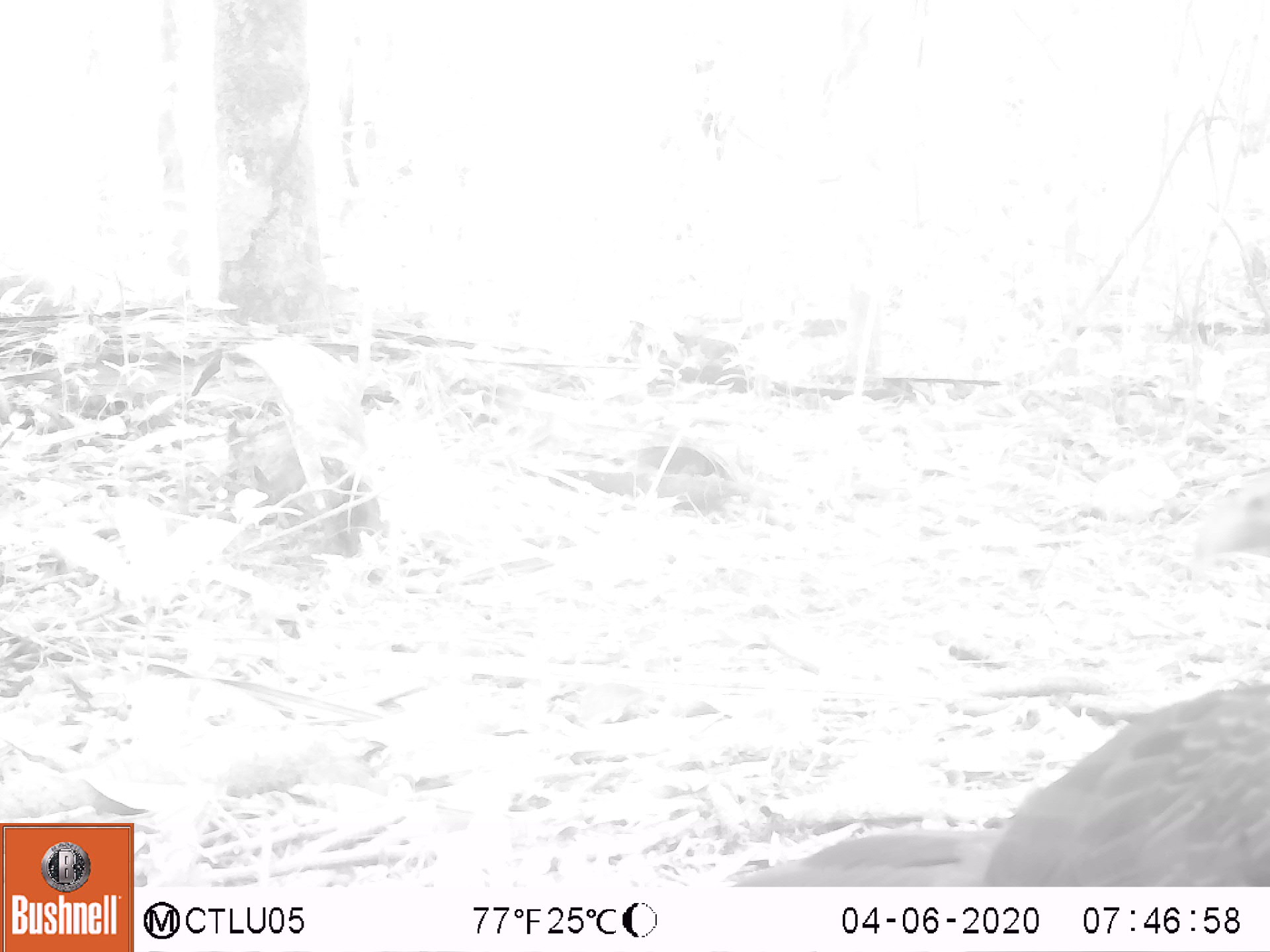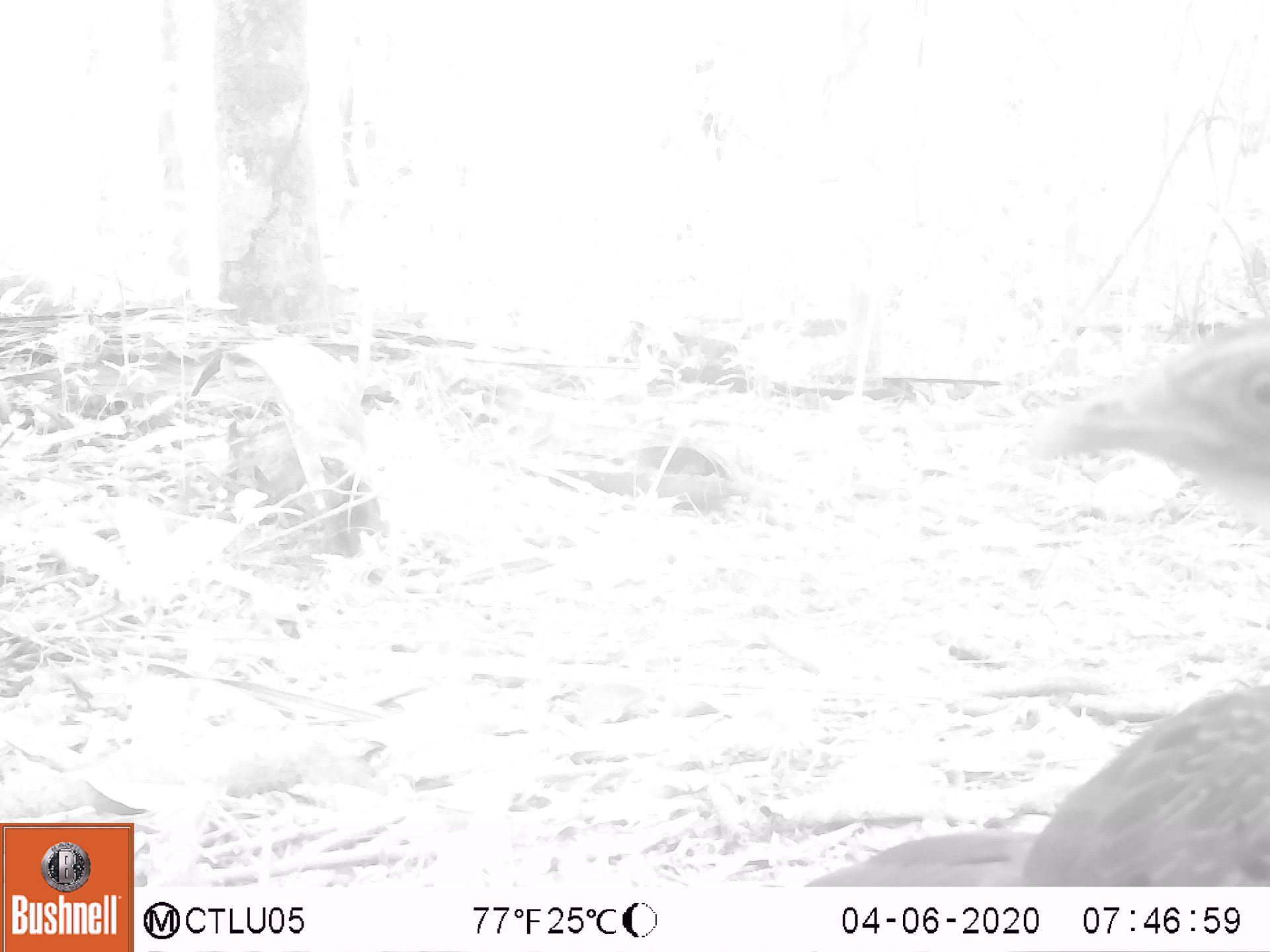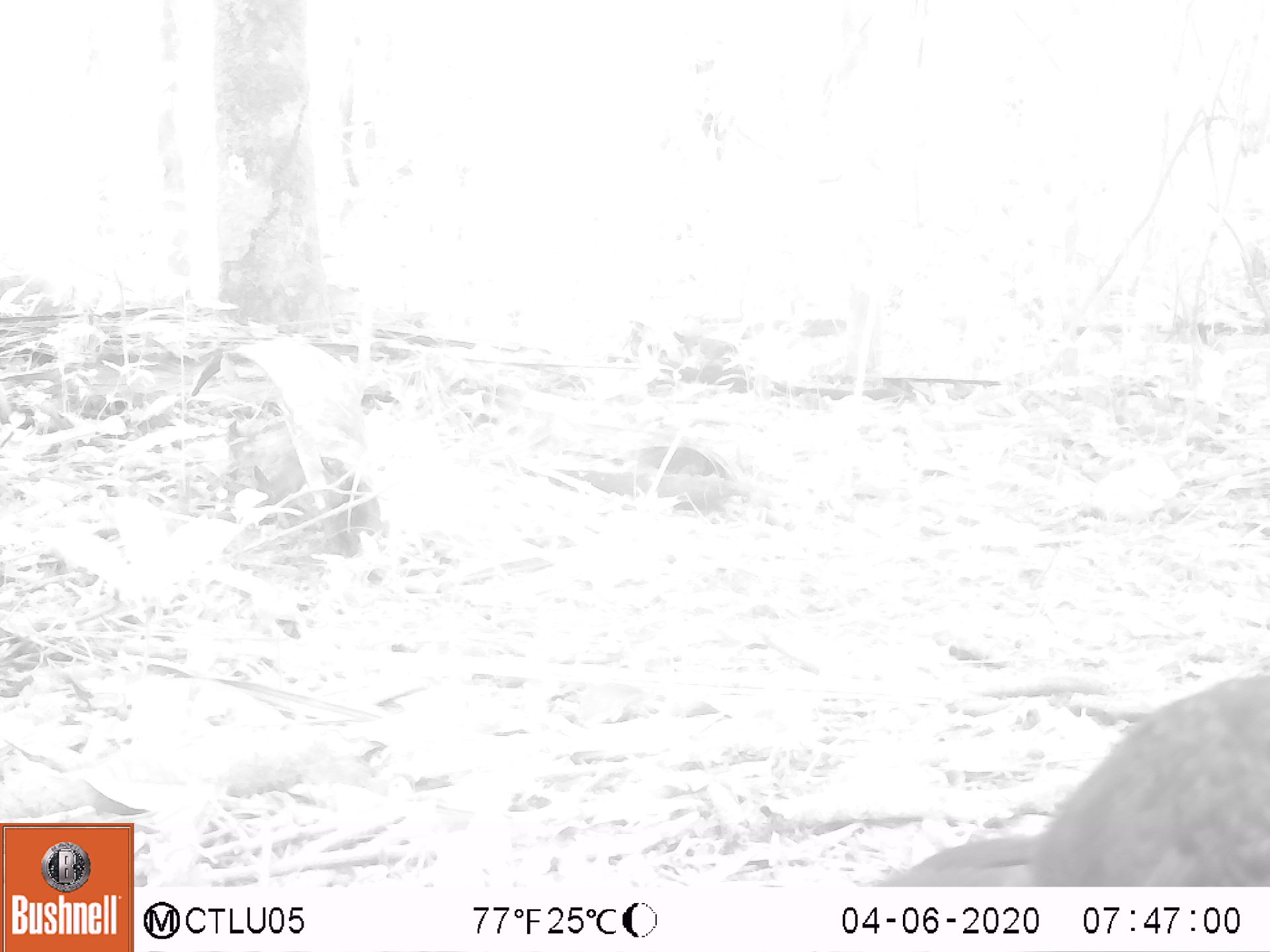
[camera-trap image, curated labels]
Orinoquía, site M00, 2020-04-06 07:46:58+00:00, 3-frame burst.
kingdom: Animalia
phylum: Chordata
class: Aves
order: Galliformes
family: Cracidae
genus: Penelope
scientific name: Penelope jacquacu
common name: spix's guan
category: spixs guan